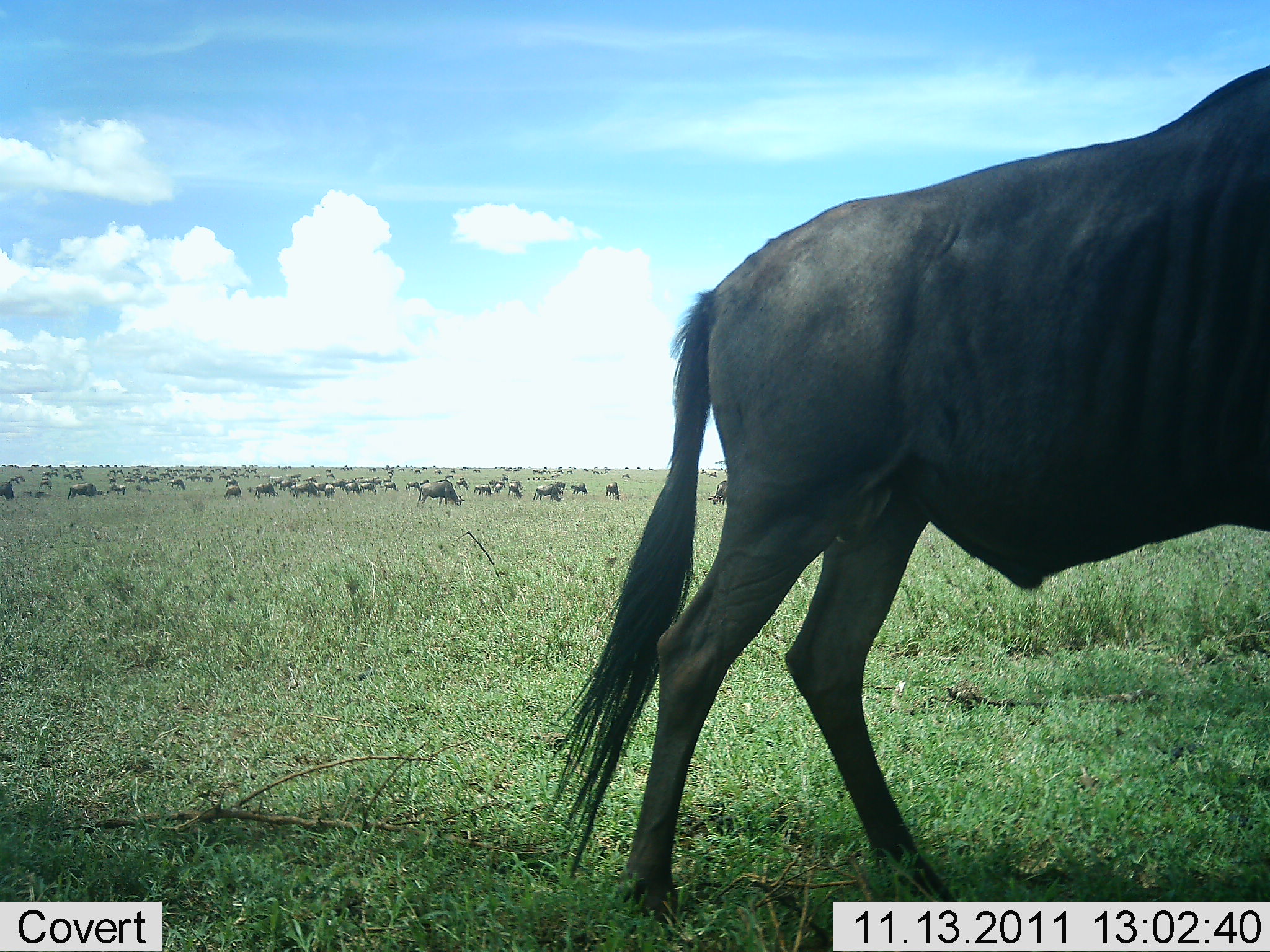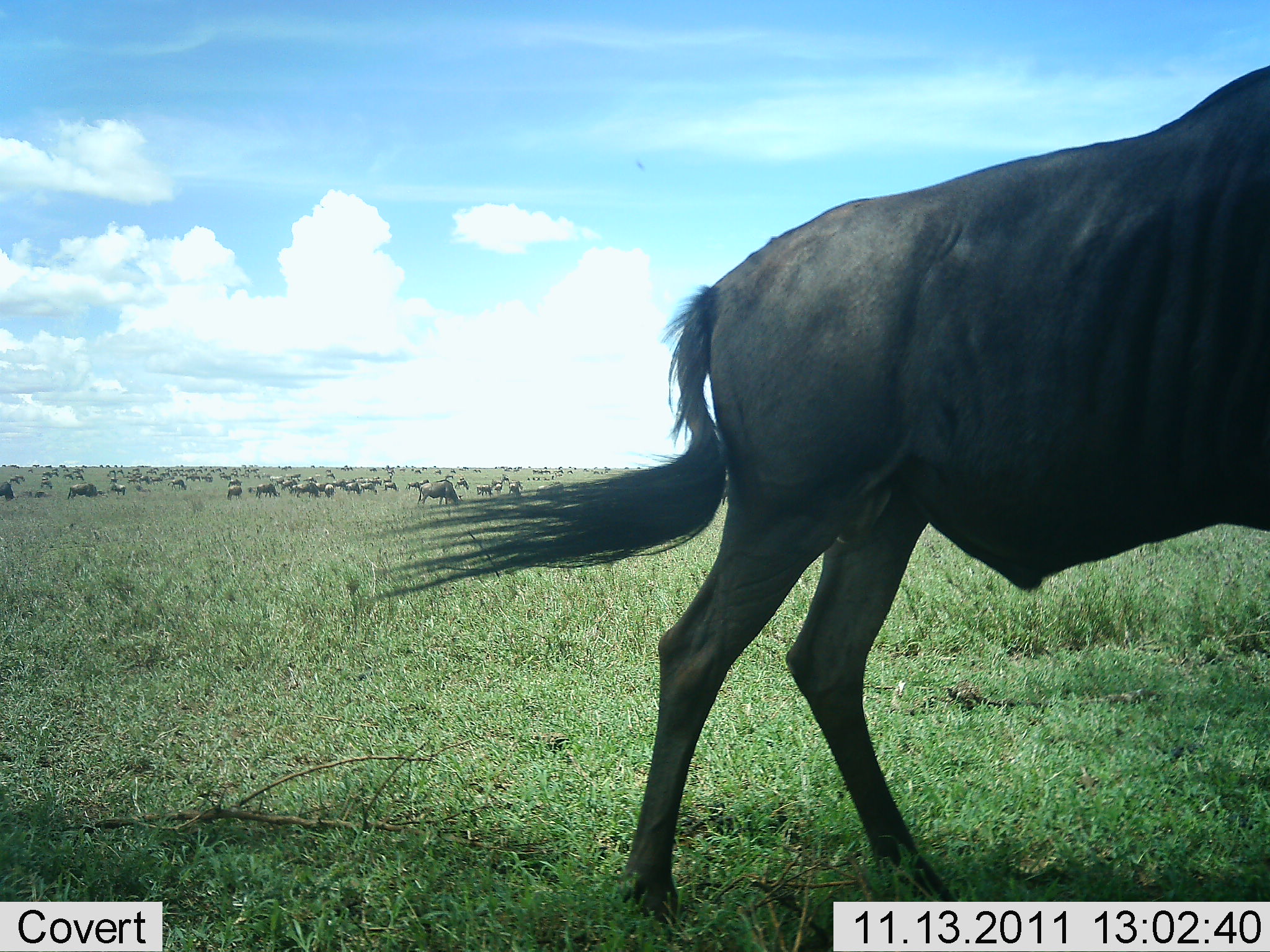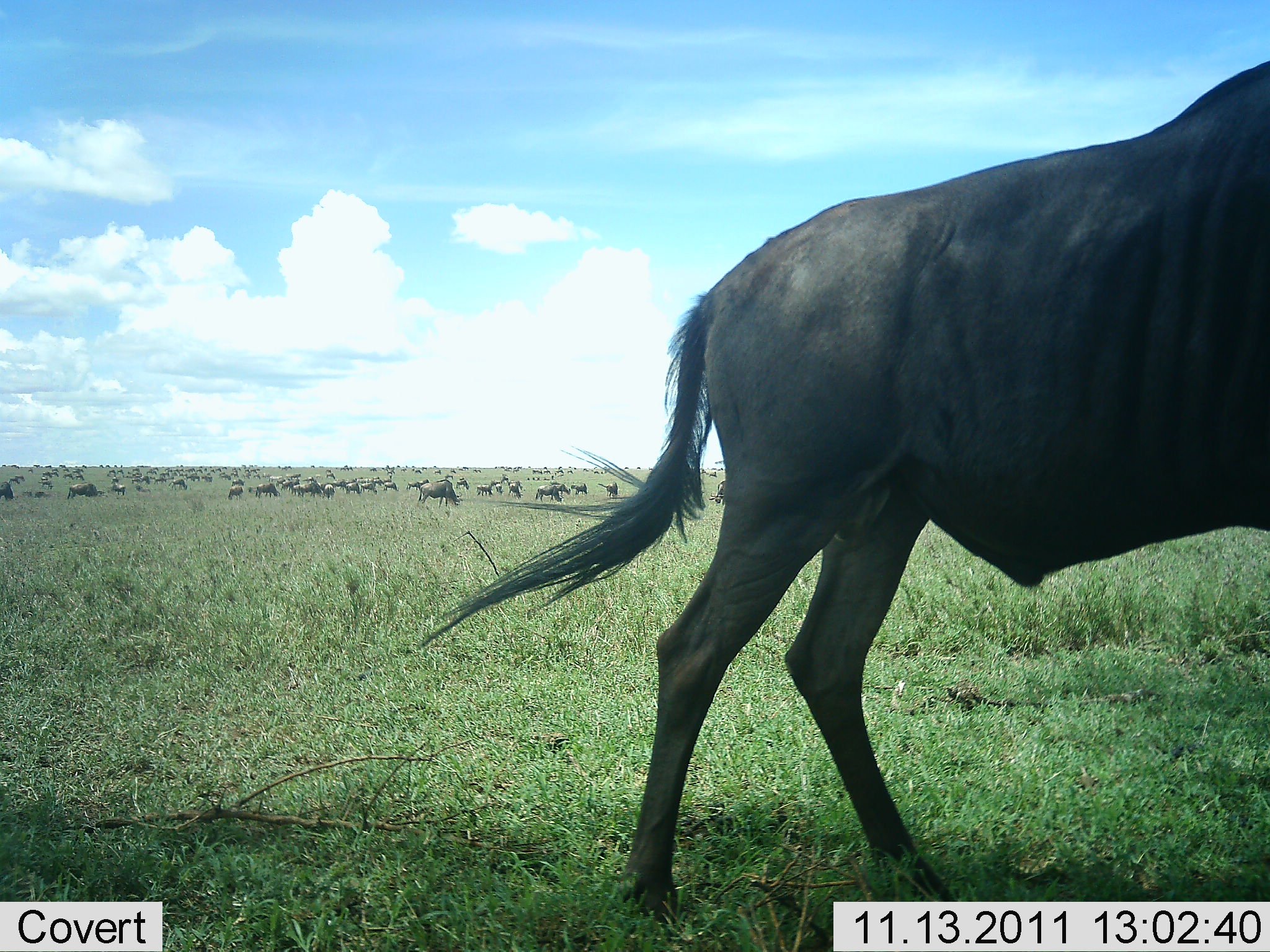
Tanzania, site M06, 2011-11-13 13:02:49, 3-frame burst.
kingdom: Animalia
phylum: Chordata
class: Mammalia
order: Artiodactyla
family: Bovidae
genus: Connochaetes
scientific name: Connochaetes taurinus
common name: blue wildebeest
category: wildebeest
Wildebeest (blue wildebeest) (Connochaetes taurinus), count 51+. Behavior (volunteer vote fractions): standing 75%, resting 17%, moving 33%, interacting 8%. Young present (vote fraction): 8%. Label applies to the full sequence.